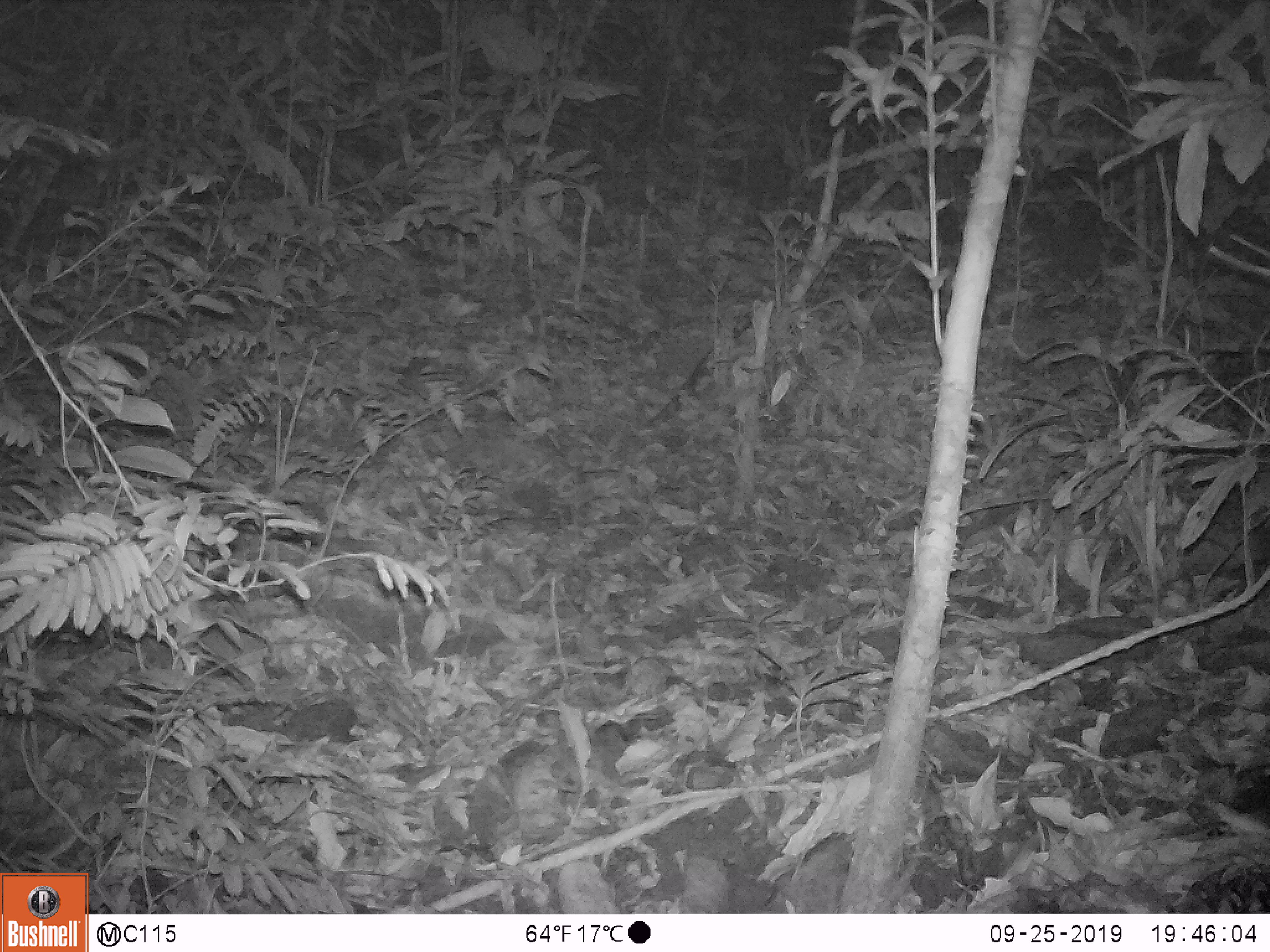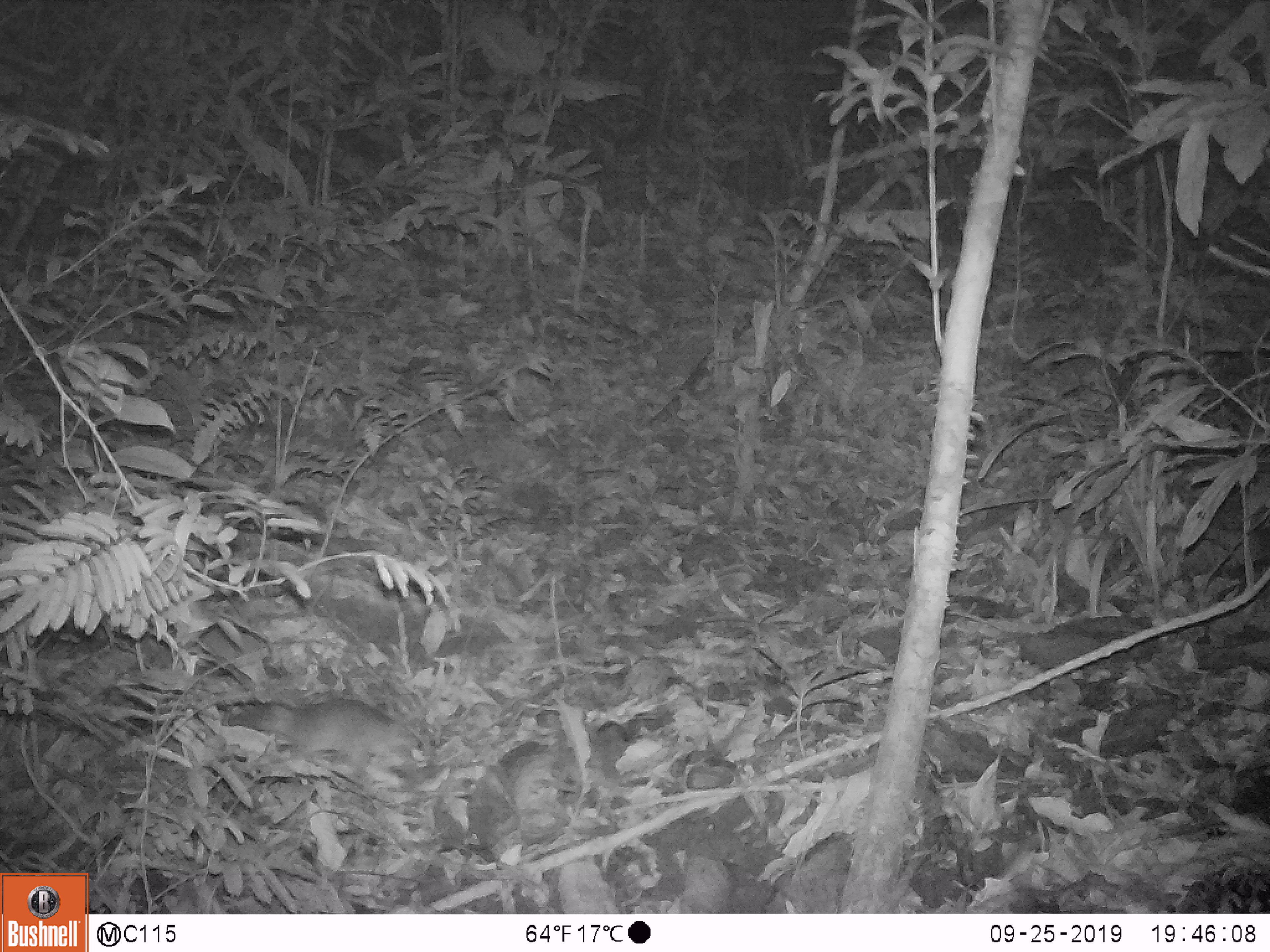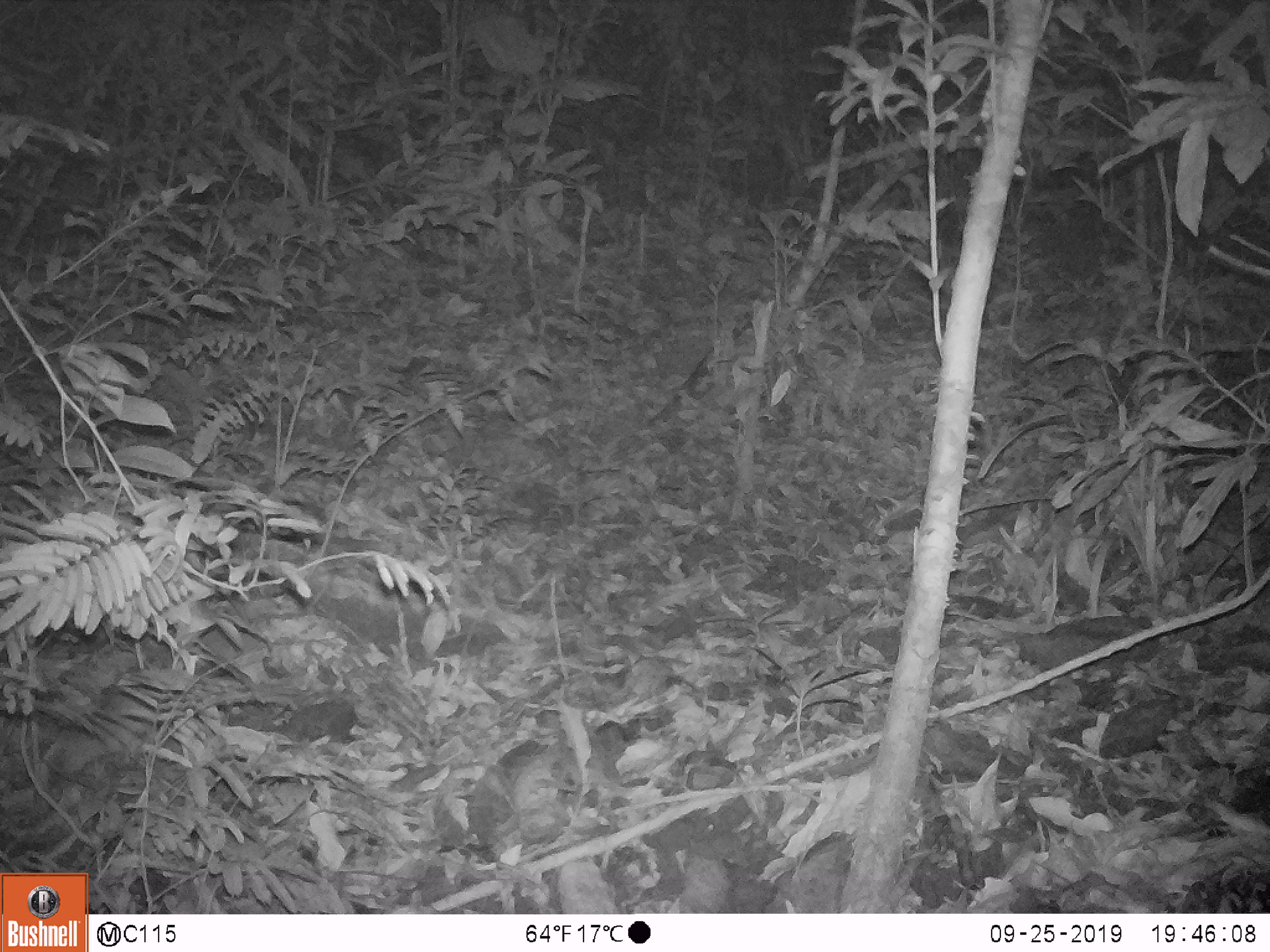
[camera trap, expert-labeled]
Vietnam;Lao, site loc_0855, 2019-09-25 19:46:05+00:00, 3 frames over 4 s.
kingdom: Animalia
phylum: Chordata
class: Mammalia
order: Rodentia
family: Muridae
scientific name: Muridae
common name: old-world mice and rats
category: unidentified murid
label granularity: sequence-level